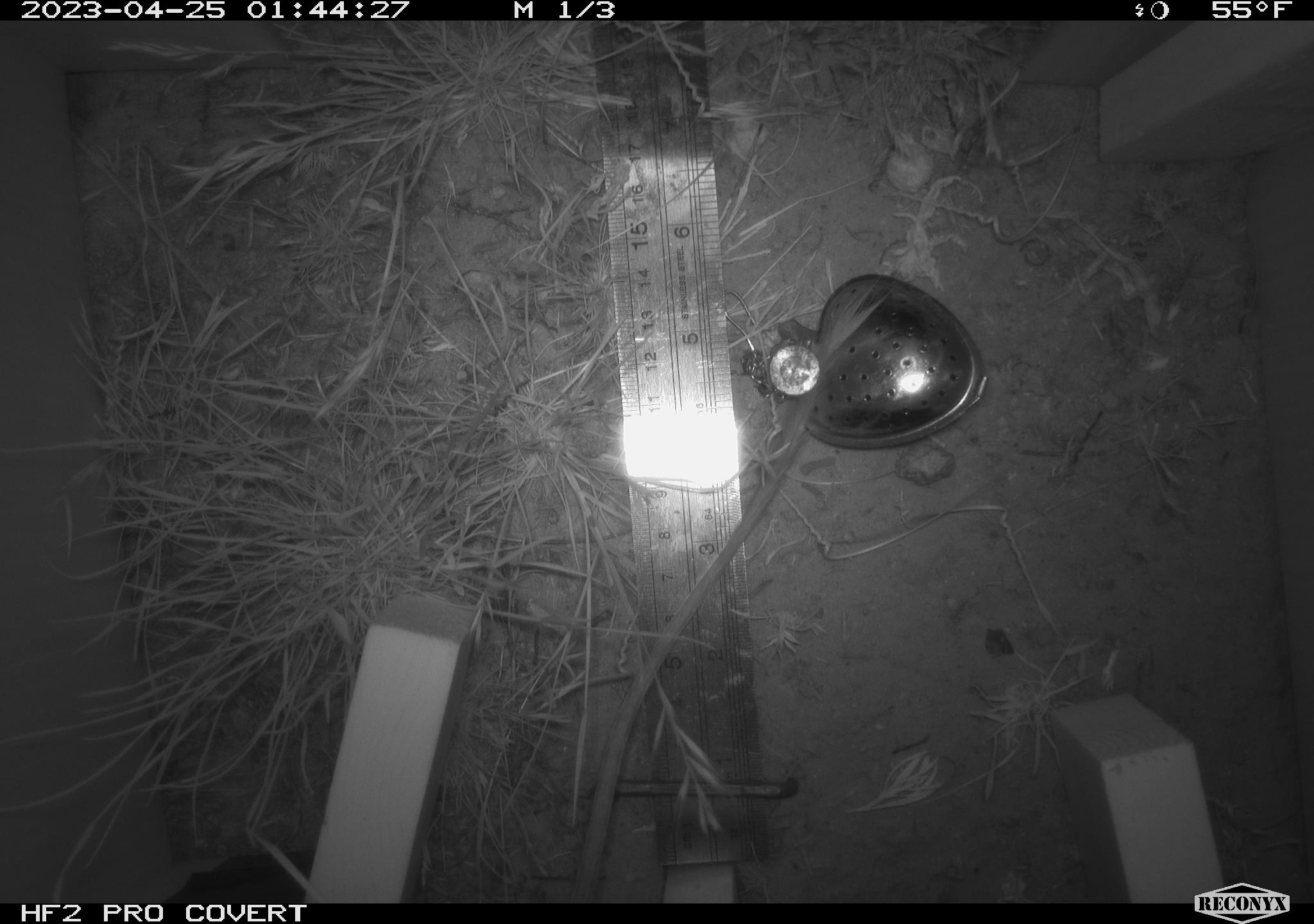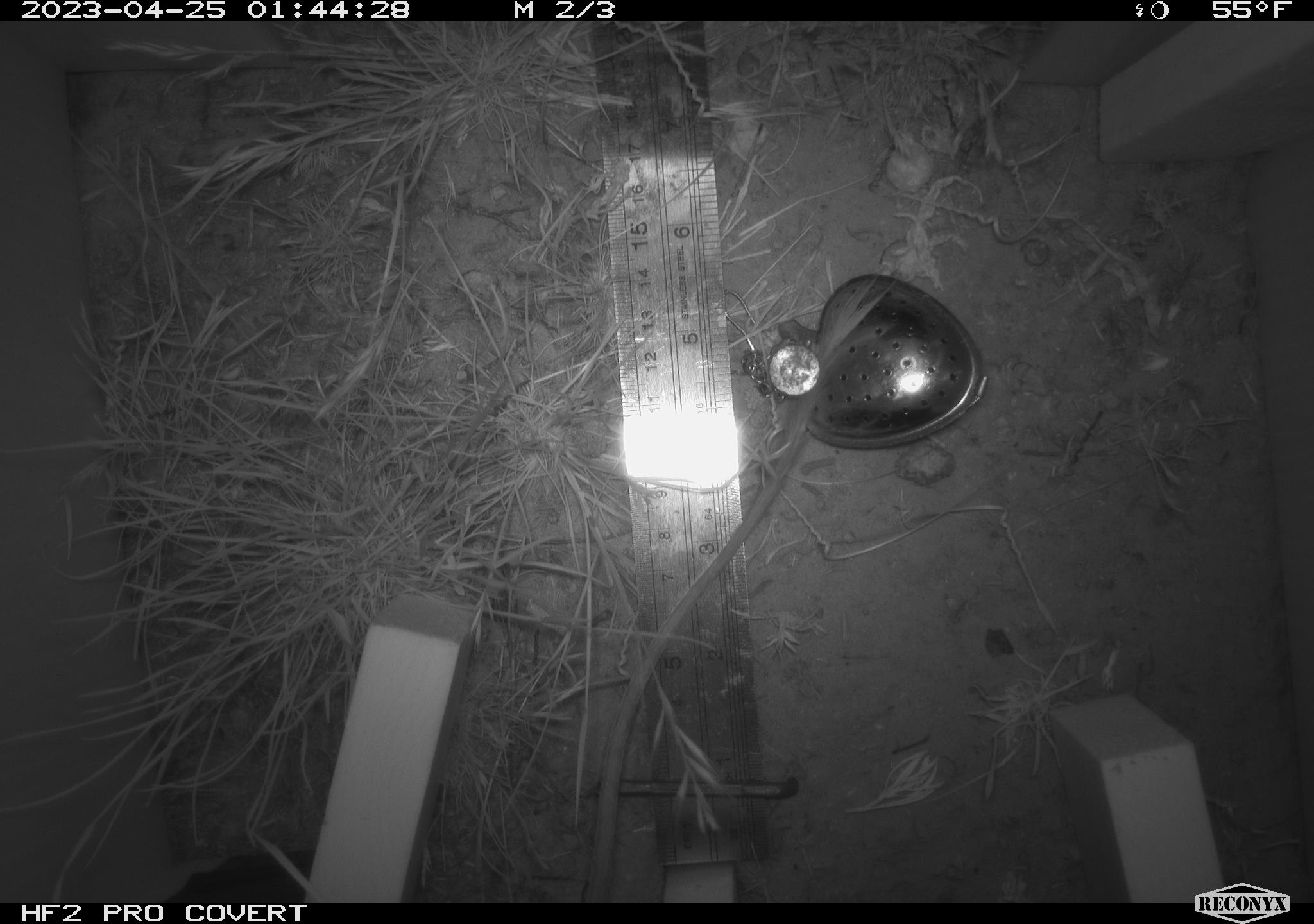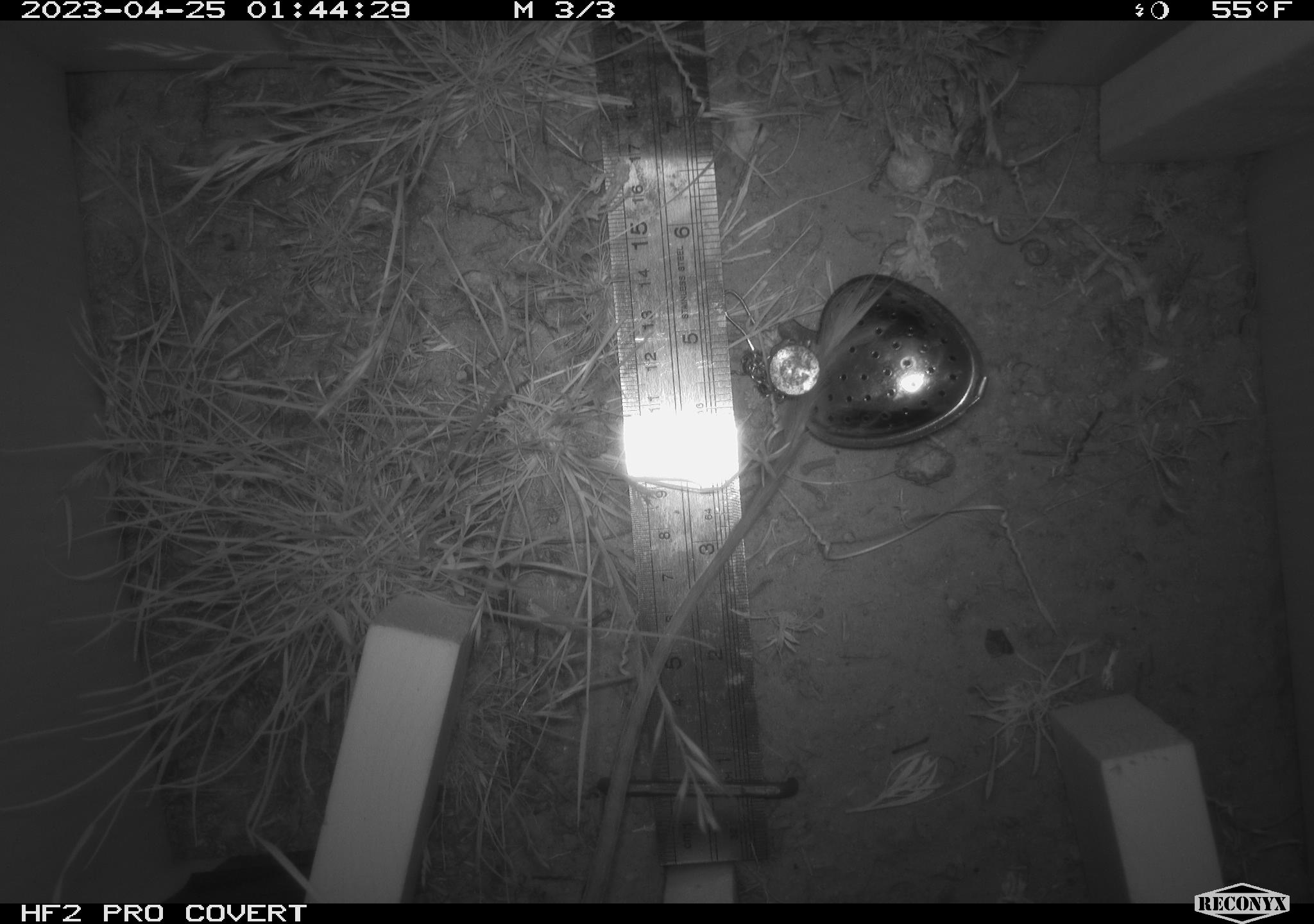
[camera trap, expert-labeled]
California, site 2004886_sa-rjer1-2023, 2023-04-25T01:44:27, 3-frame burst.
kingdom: Animalia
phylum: Chordata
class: Mammalia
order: Rodentia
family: Heteromyidae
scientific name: Heteromyidae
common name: kangaroo rats and pocket mice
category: heteromyidae family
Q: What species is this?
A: Heteromyidae family (kangaroo rats and pocket mice) (Heteromyidae).